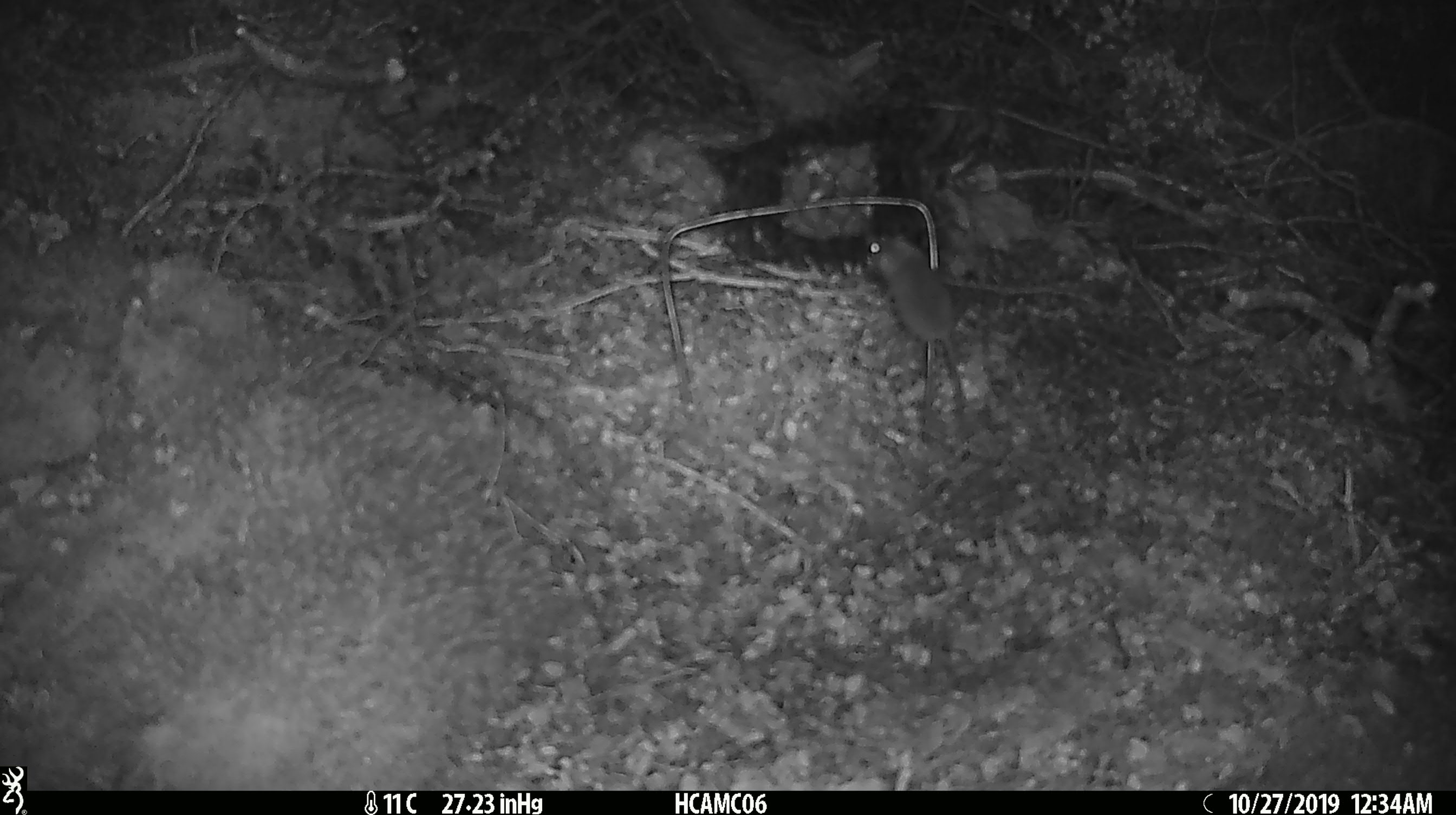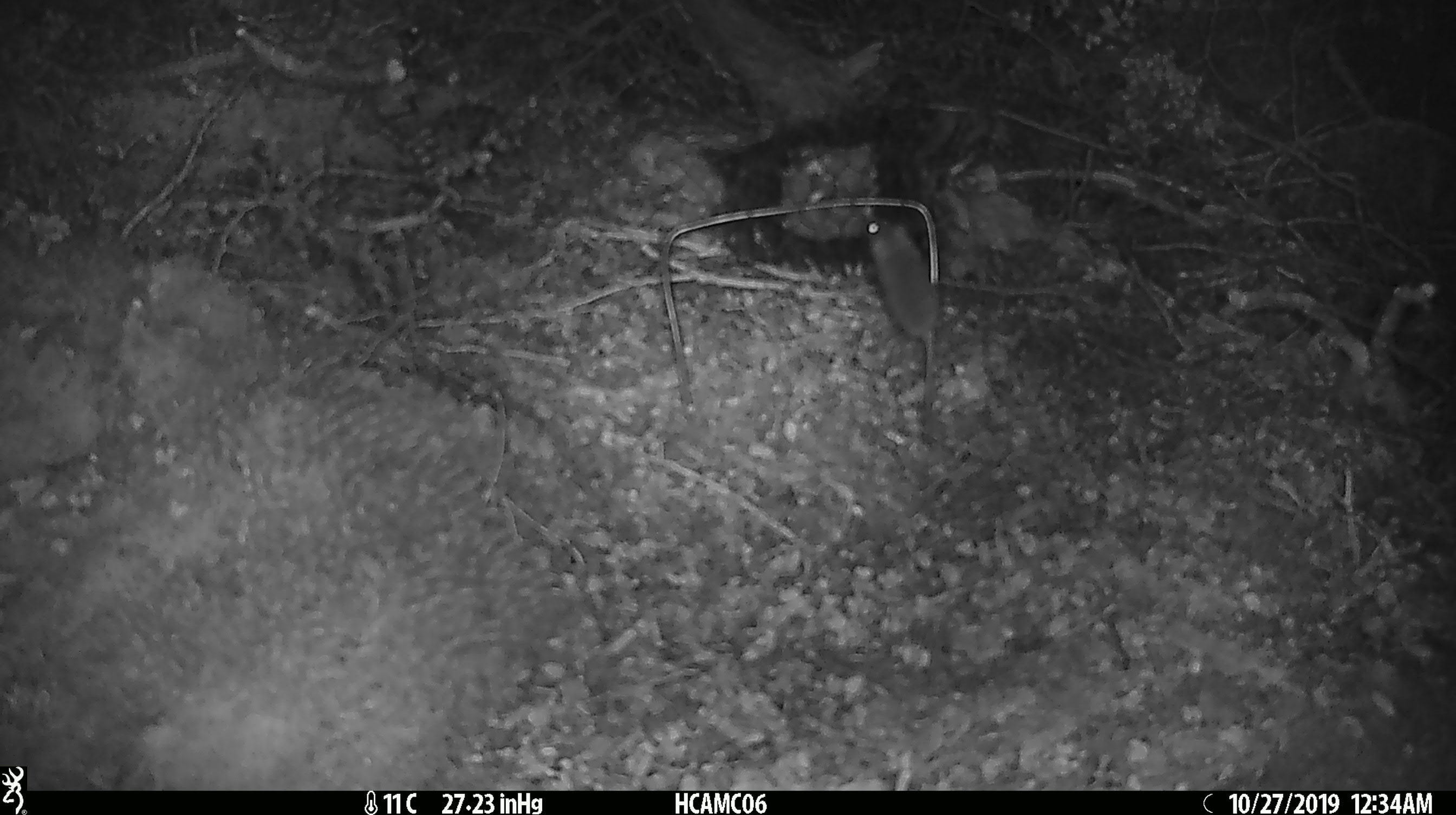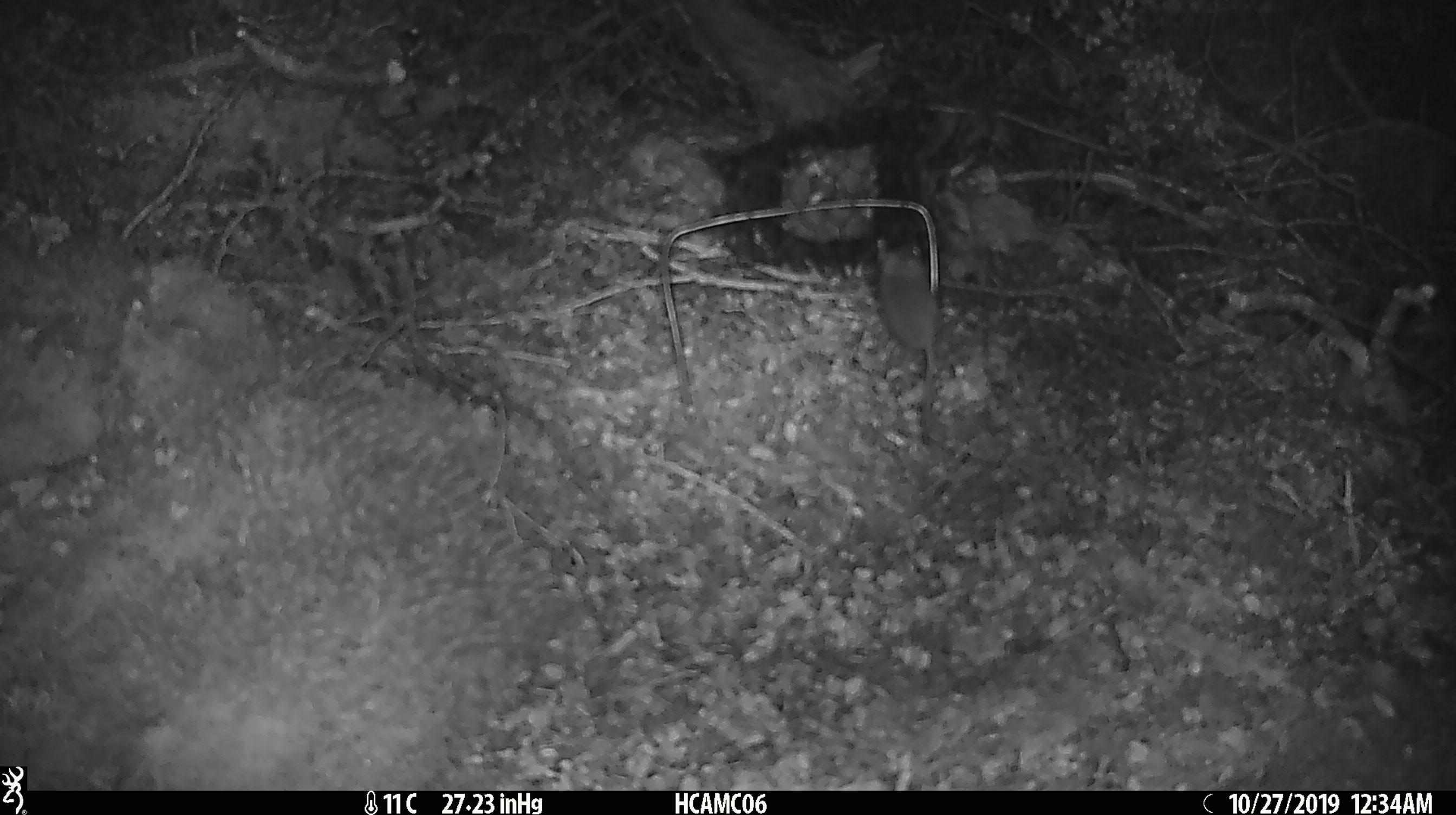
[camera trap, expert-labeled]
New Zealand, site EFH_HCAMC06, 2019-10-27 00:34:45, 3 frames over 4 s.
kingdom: Animalia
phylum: Chordata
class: Mammalia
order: Rodentia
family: Muridae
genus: Mus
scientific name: Mus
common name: mouse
Mouse (Mus).